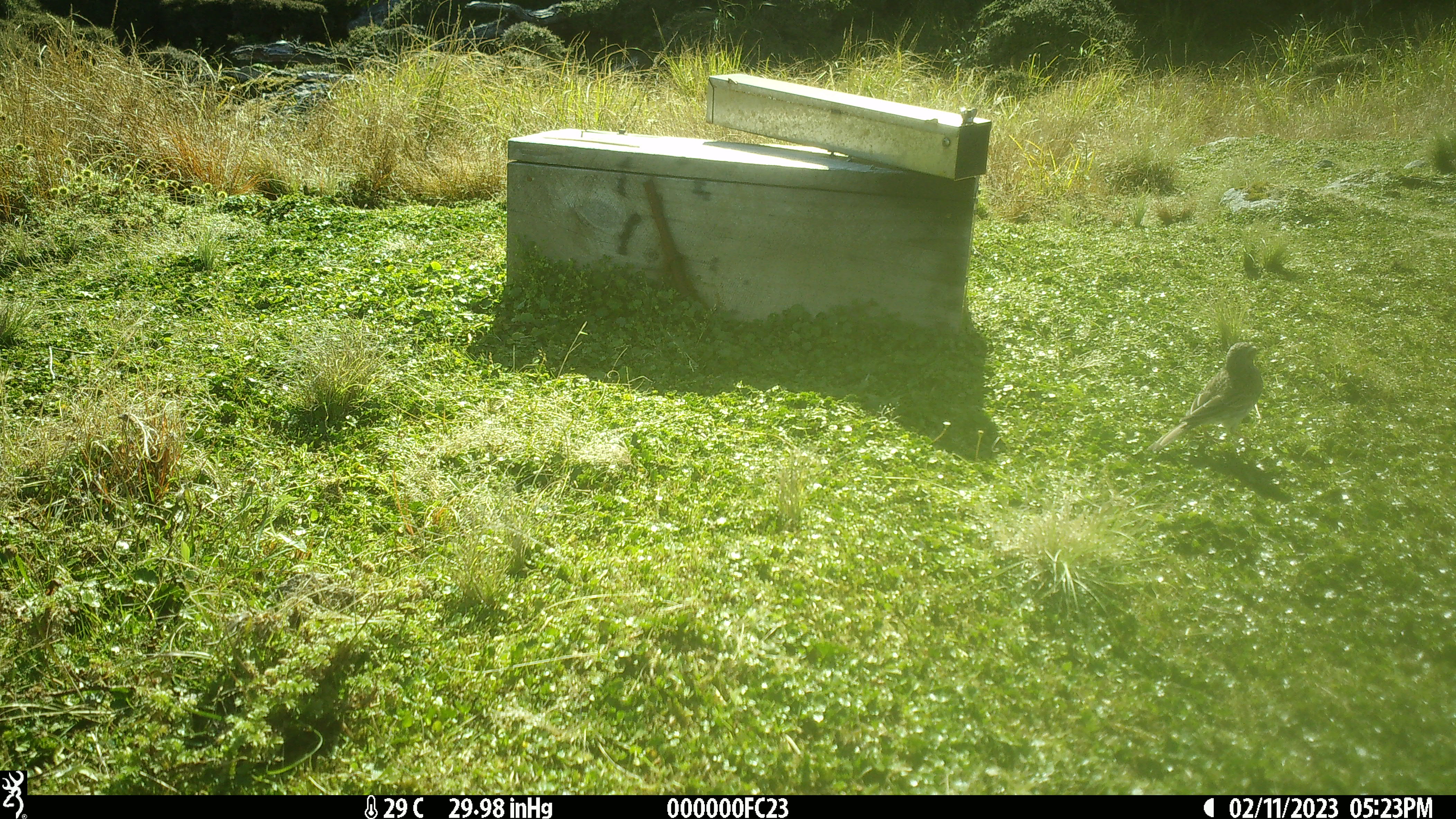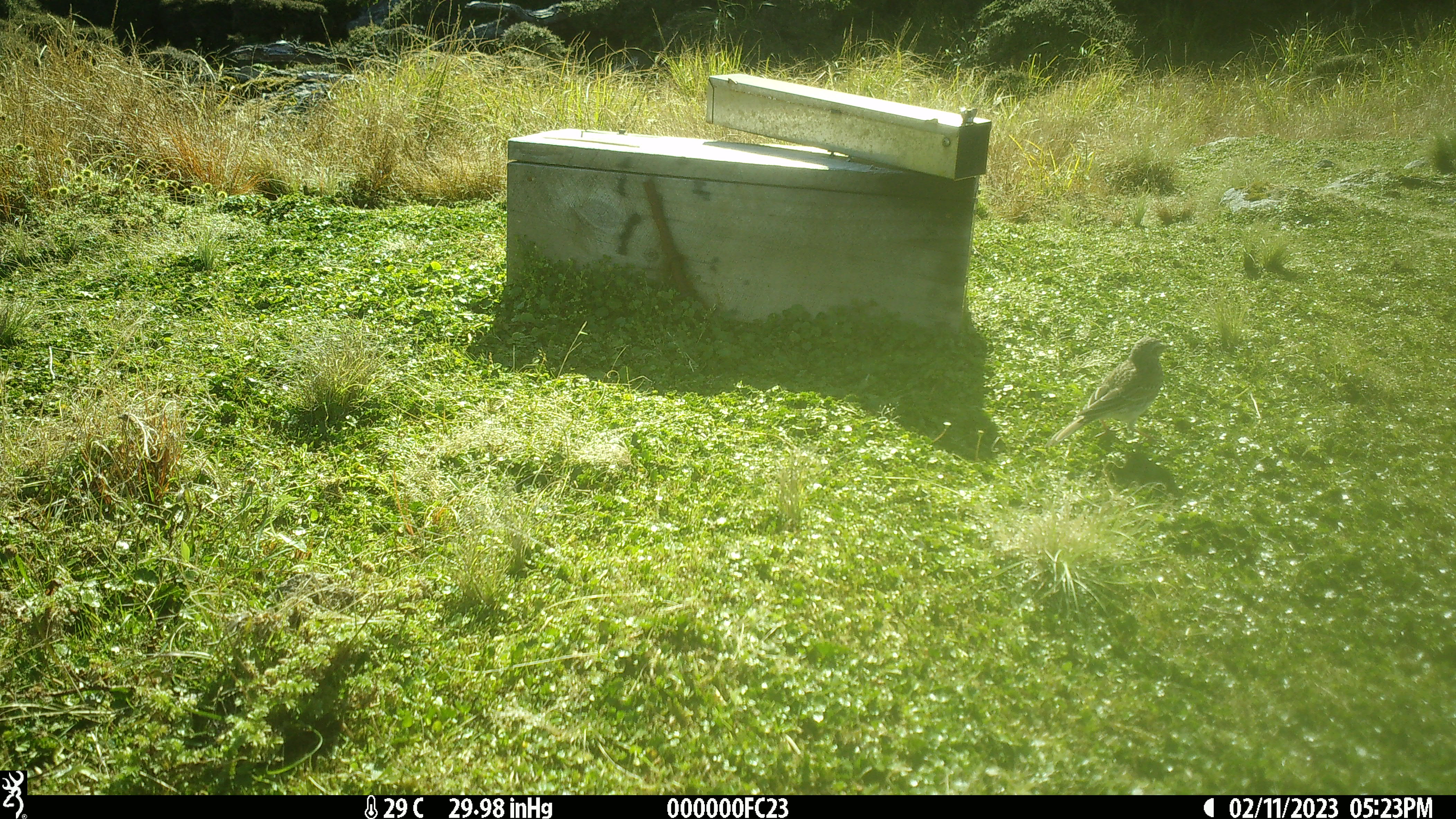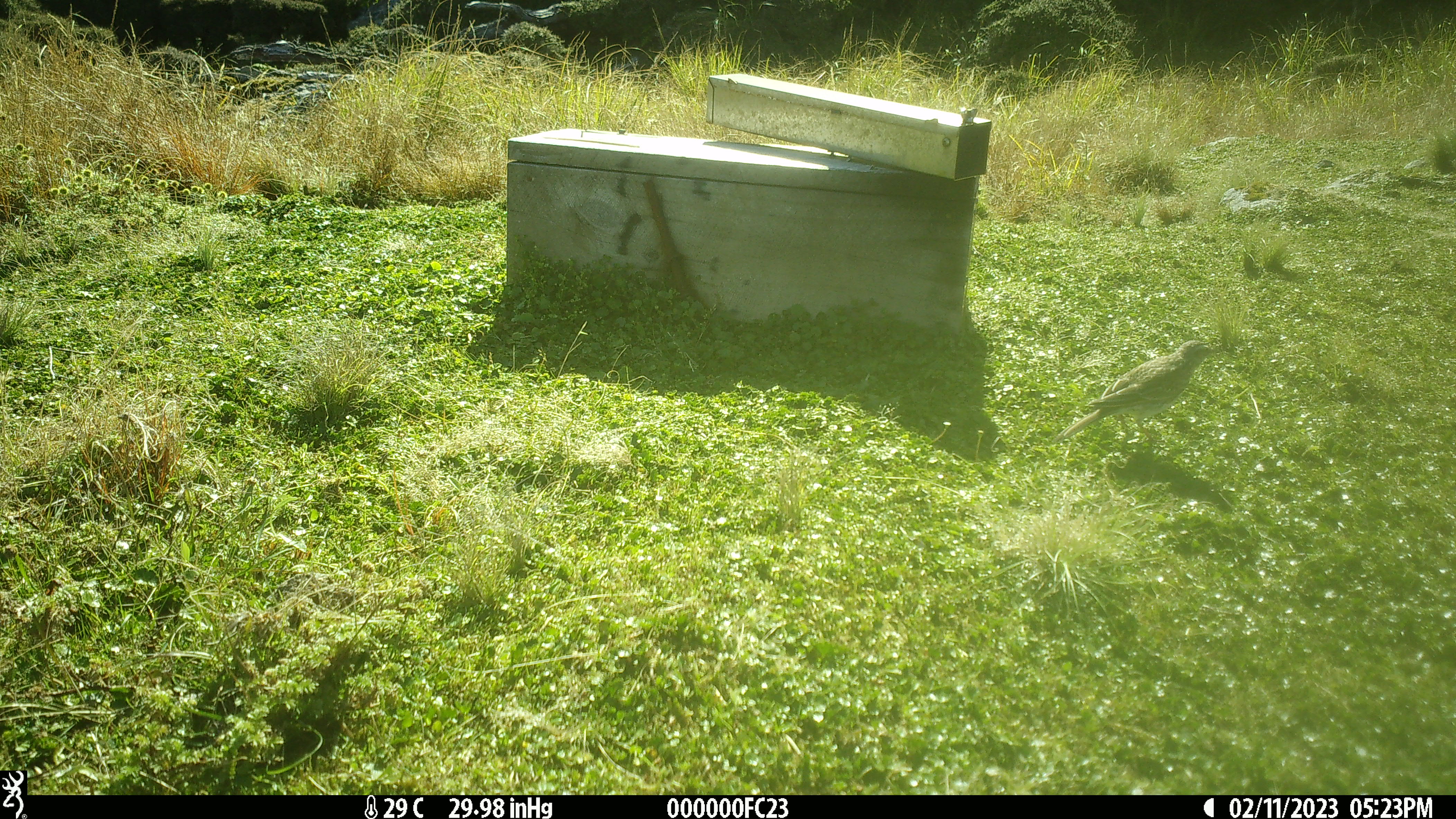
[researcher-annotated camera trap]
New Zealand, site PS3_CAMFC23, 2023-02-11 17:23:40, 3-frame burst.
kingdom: Animalia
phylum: Chordata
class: Aves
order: Passeriformes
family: Motacillidae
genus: Anthus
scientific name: Anthus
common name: pipit